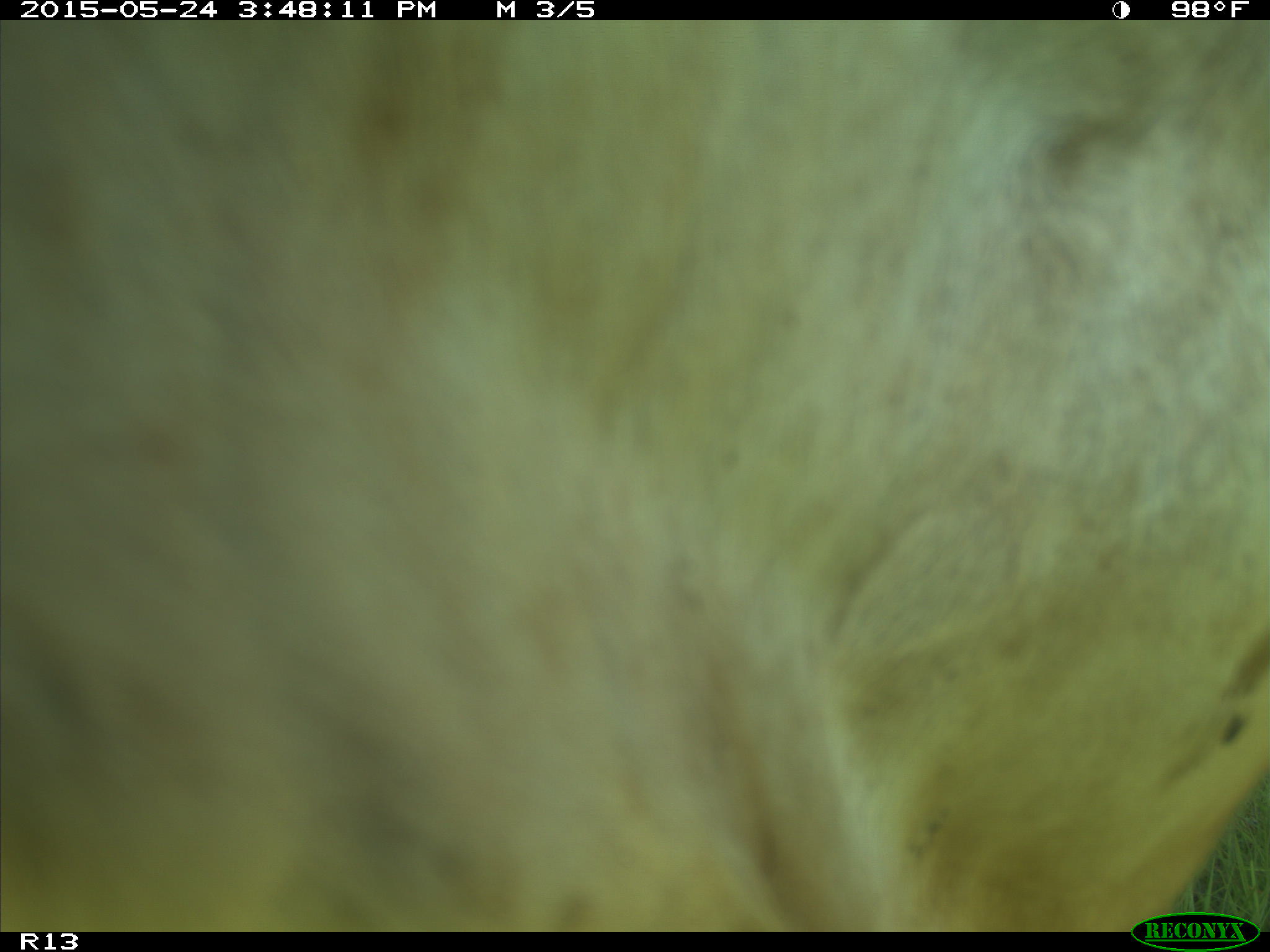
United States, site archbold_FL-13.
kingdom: Animalia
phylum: Chordata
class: Mammalia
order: Artiodactyla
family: Bovidae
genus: Bos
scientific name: Bos taurus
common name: domestic cow